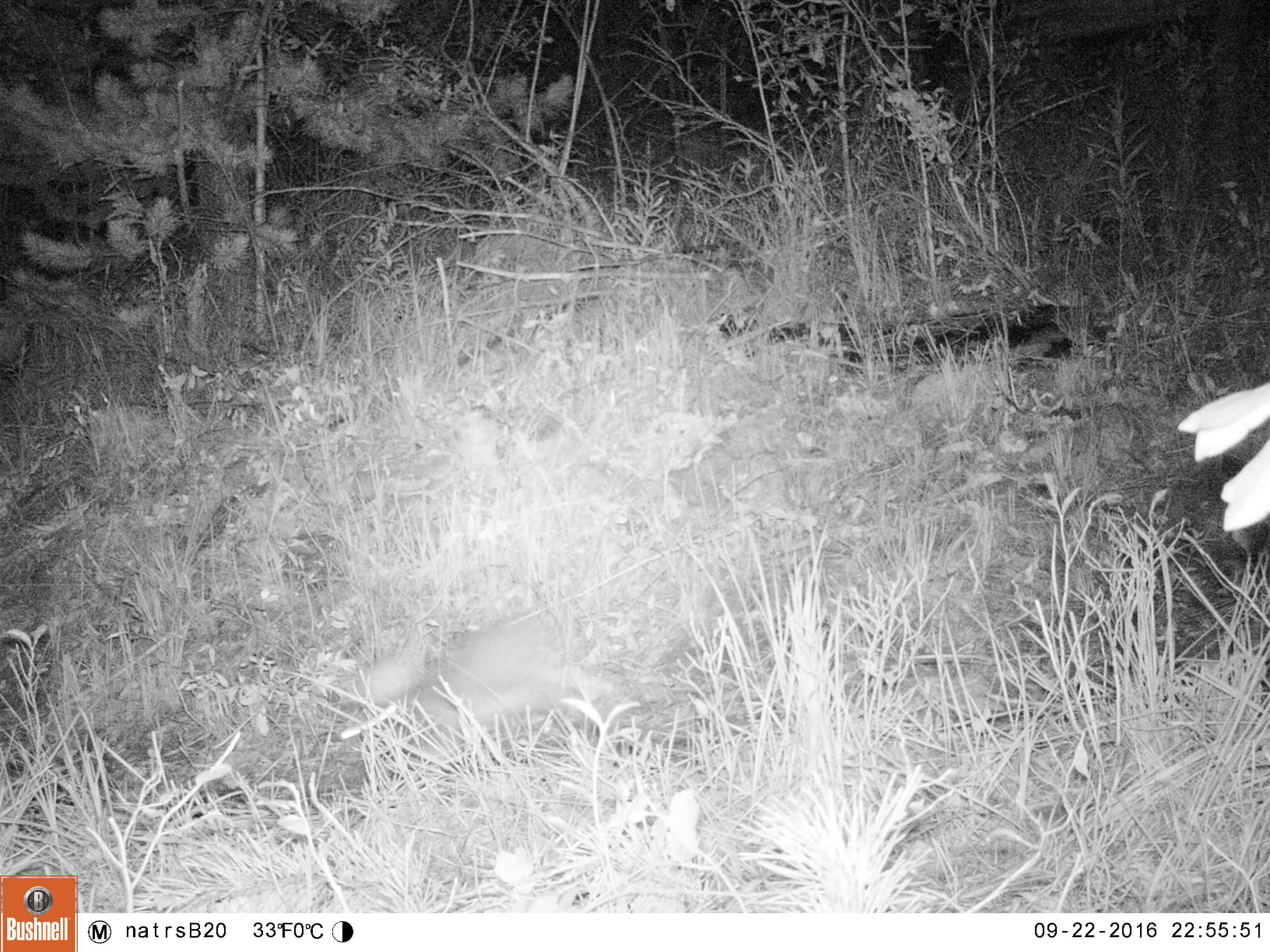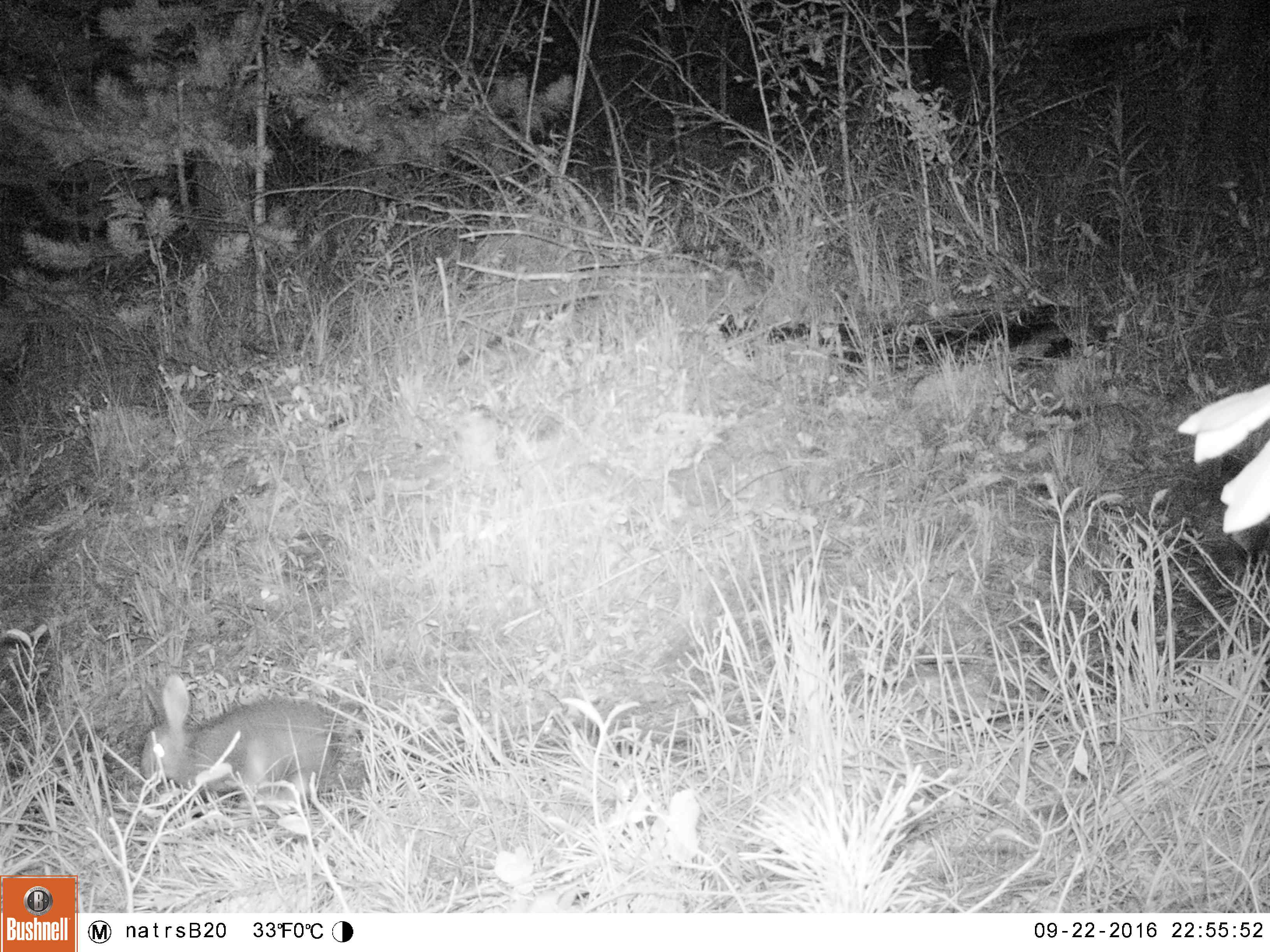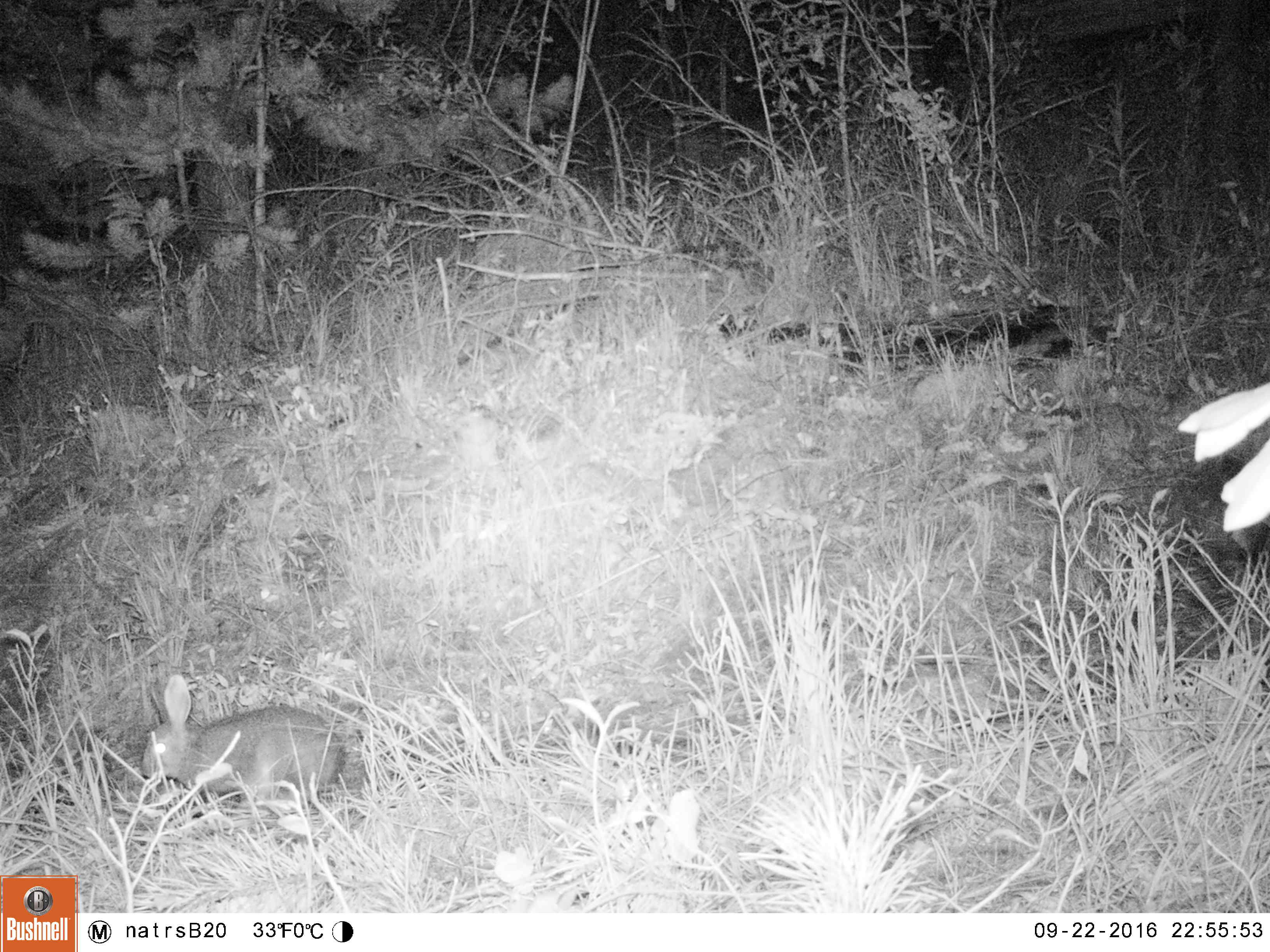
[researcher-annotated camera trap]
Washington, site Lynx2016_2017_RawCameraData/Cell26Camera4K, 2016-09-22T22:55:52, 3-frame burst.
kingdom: Animalia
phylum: Chordata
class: Mammalia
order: Lagomorpha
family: Leporidae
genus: Lepus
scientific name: Lepus americanus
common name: snowshoe hare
Lepus americanus (snowshoe hare). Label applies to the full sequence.